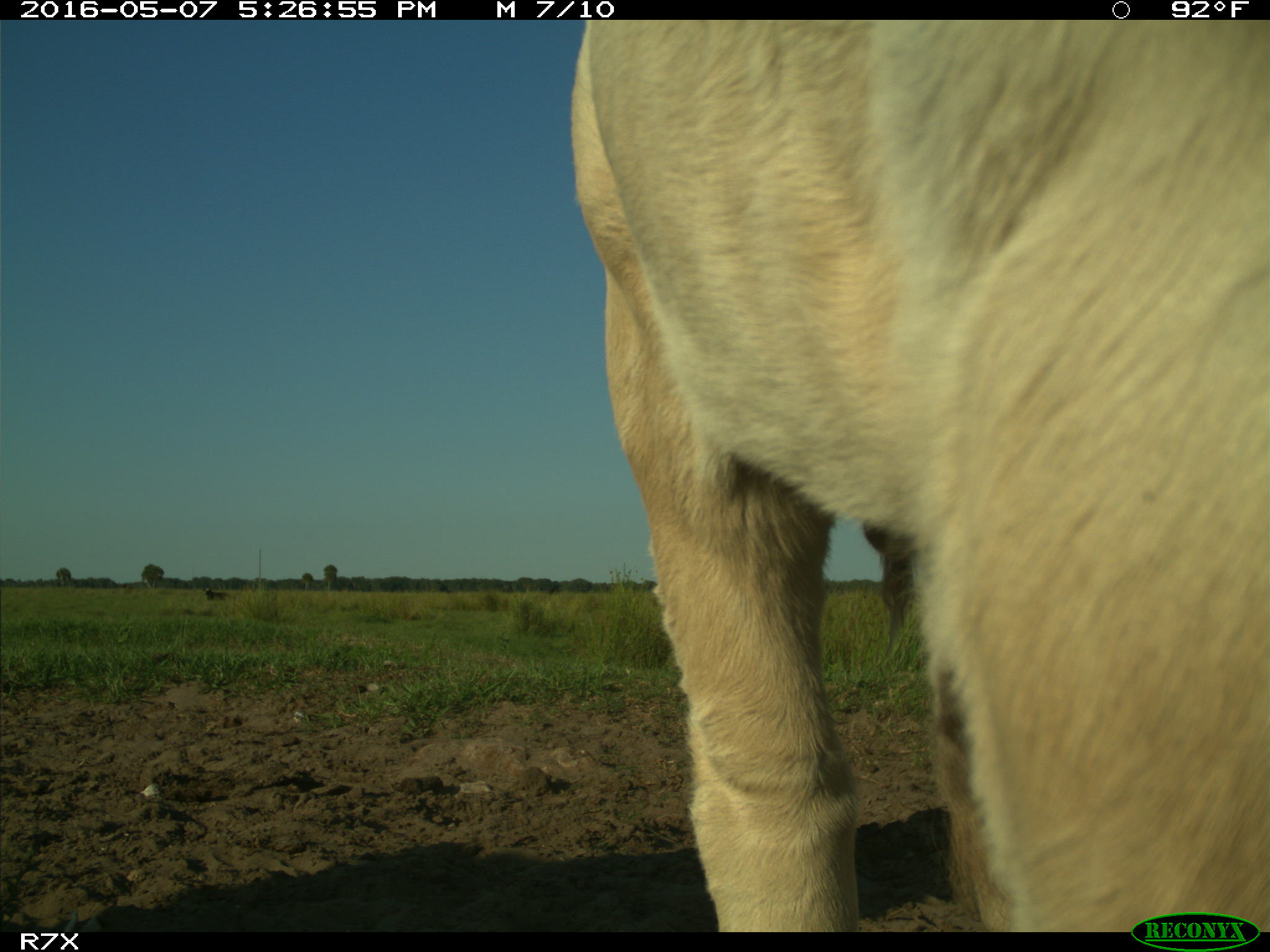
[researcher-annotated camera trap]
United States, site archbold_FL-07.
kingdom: Animalia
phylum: Chordata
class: Mammalia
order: Artiodactyla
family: Bovidae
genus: Bos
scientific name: Bos taurus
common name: domestic cow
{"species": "Bos taurus (domestic cow)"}